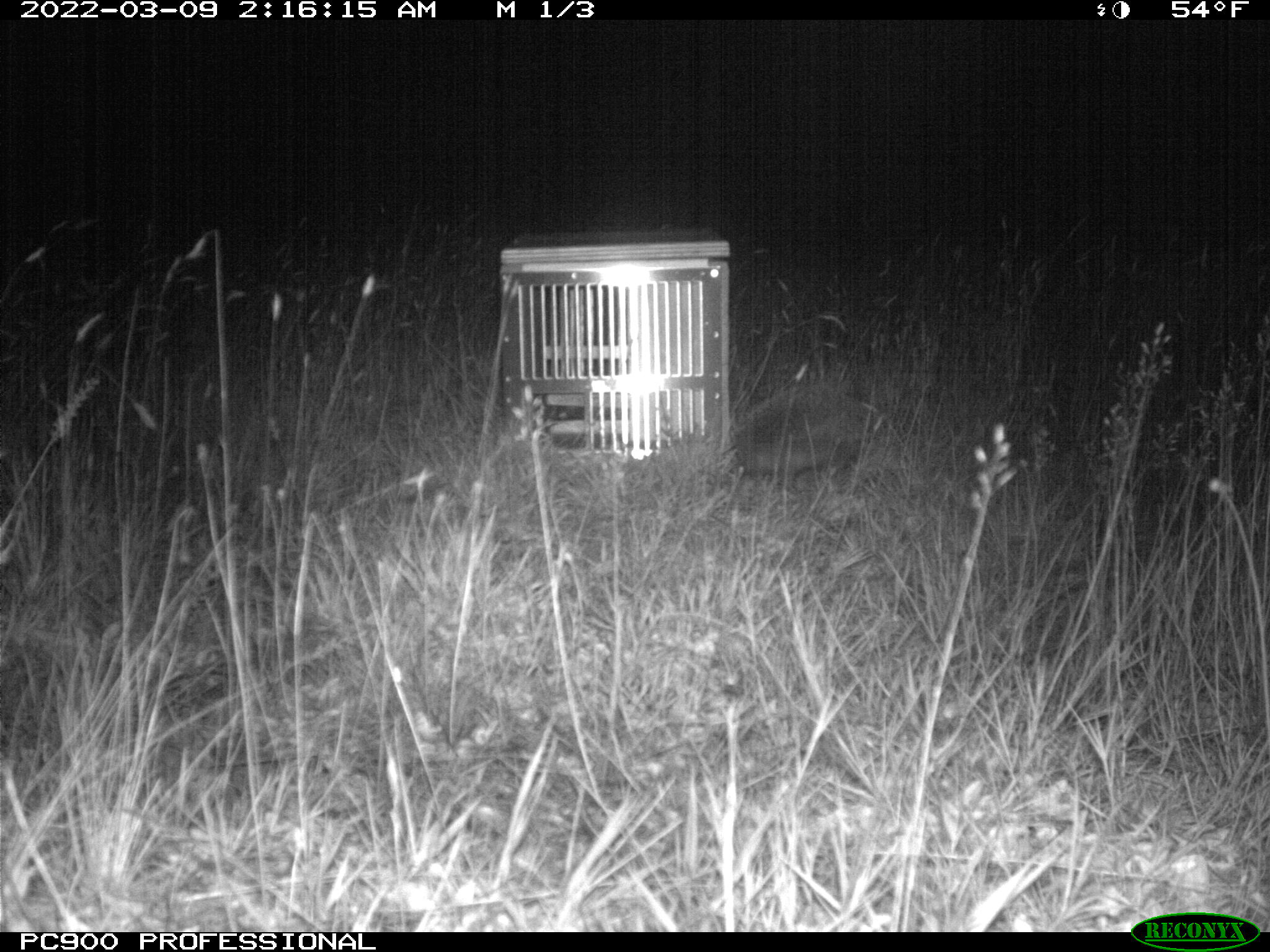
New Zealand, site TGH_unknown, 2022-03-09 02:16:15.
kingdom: Animalia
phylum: Chordata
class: Mammalia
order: Eulipotyphla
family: Erinaceidae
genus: Erinaceus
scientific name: Erinaceus europaeus europaeus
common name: european hedgehog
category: hedgehog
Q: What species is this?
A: Hedgehog (european hedgehog) (Erinaceus europaeus europaeus).